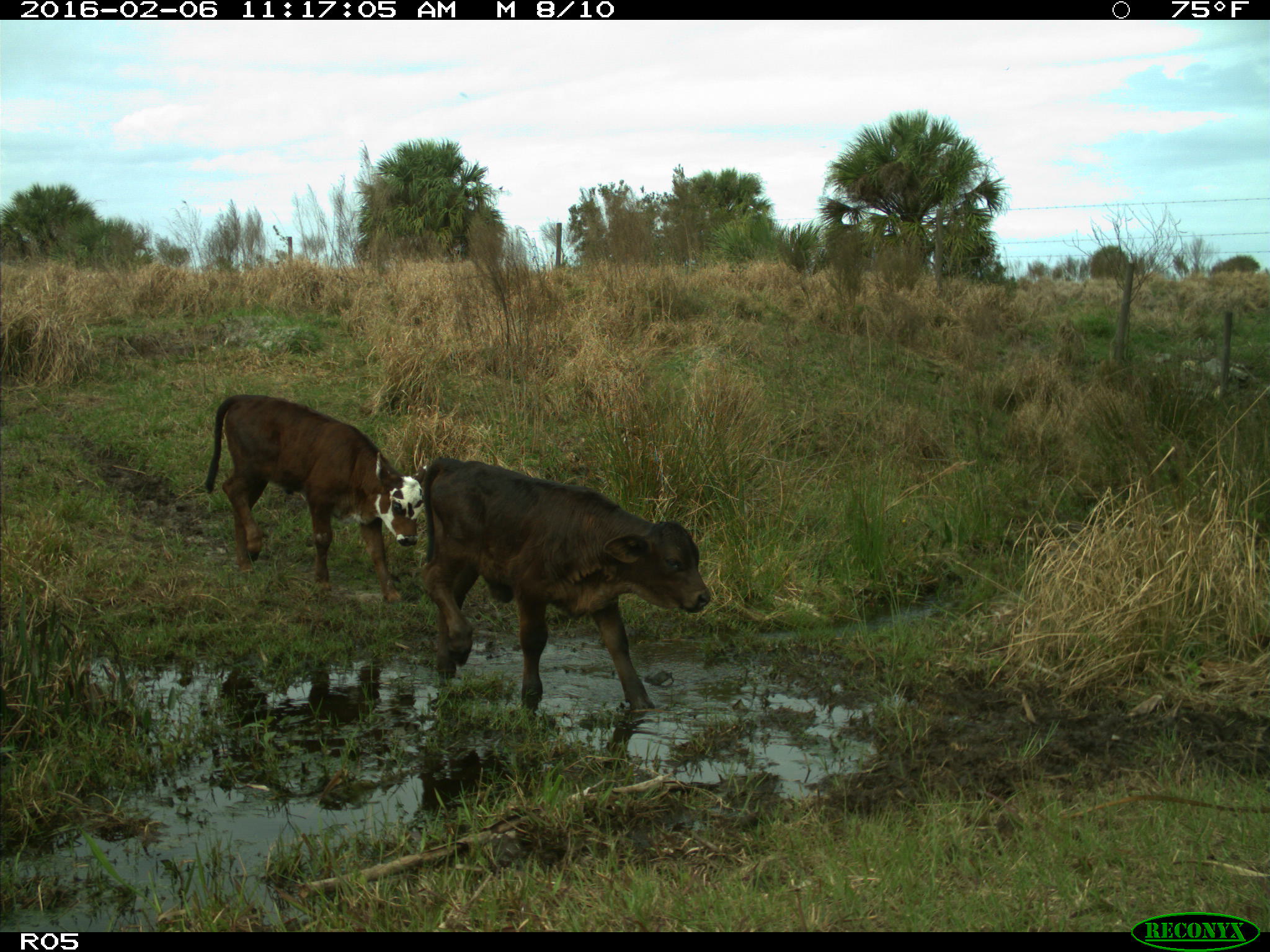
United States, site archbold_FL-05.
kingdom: Animalia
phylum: Chordata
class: Mammalia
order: Artiodactyla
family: Bovidae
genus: Bos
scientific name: Bos taurus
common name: domestic cow